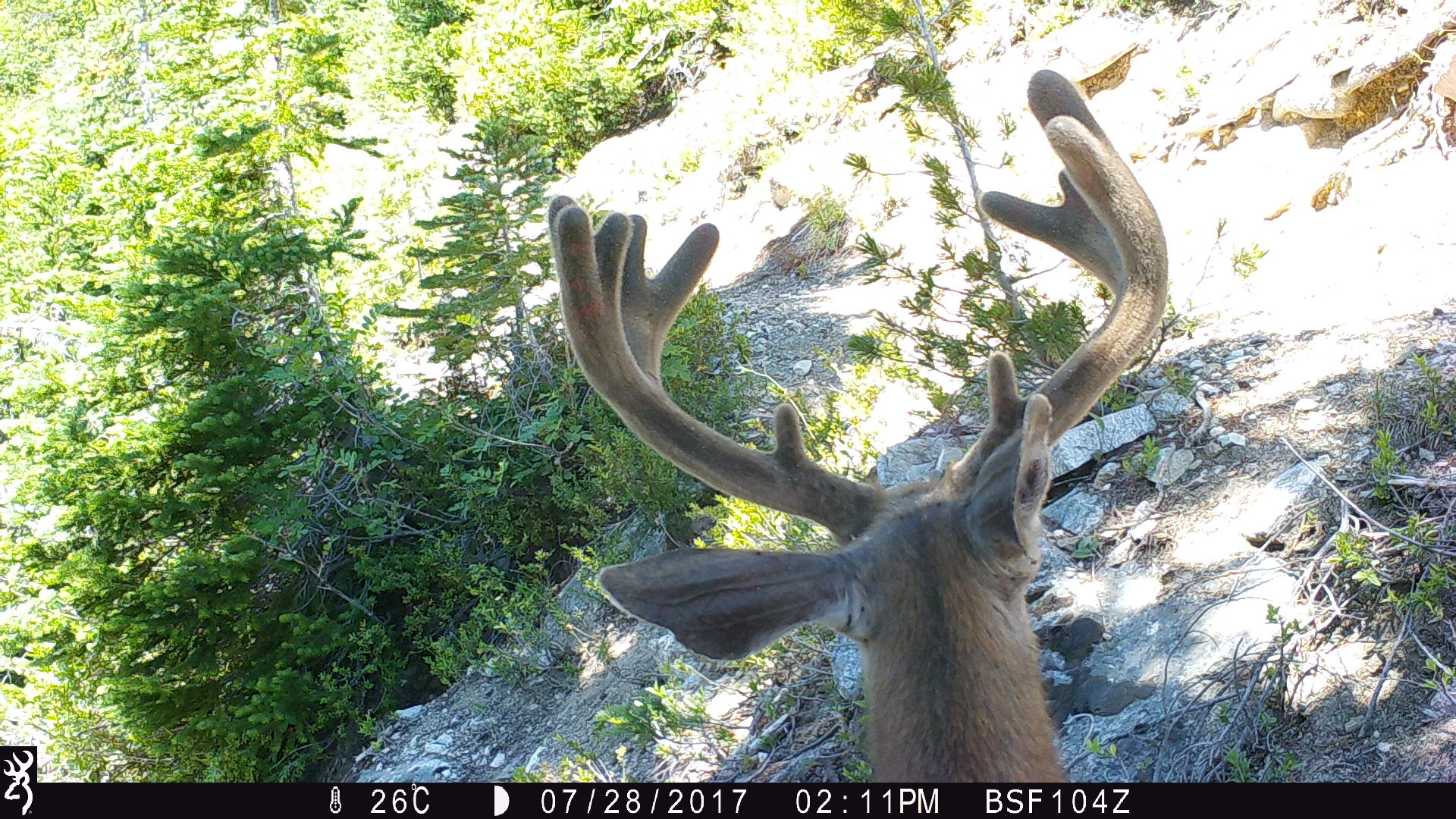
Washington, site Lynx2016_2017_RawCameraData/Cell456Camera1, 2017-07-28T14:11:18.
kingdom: Animalia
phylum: Chordata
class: Mammalia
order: Artiodactyla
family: Cervidae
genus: Odocoileus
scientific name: Odocoileus hemionus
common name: mule deer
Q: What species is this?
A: Odocoileus hemionus (mule deer).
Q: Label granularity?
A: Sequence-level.